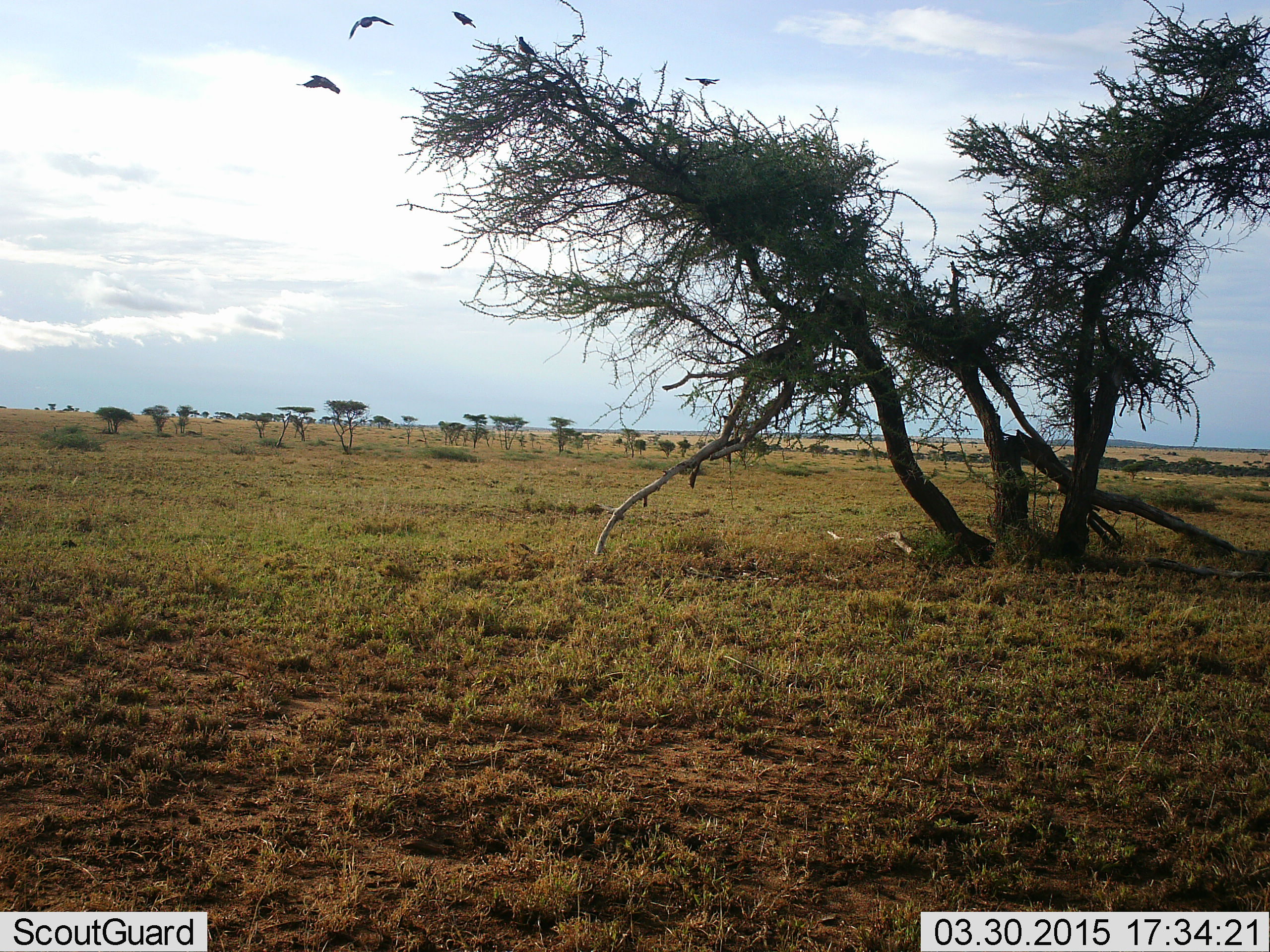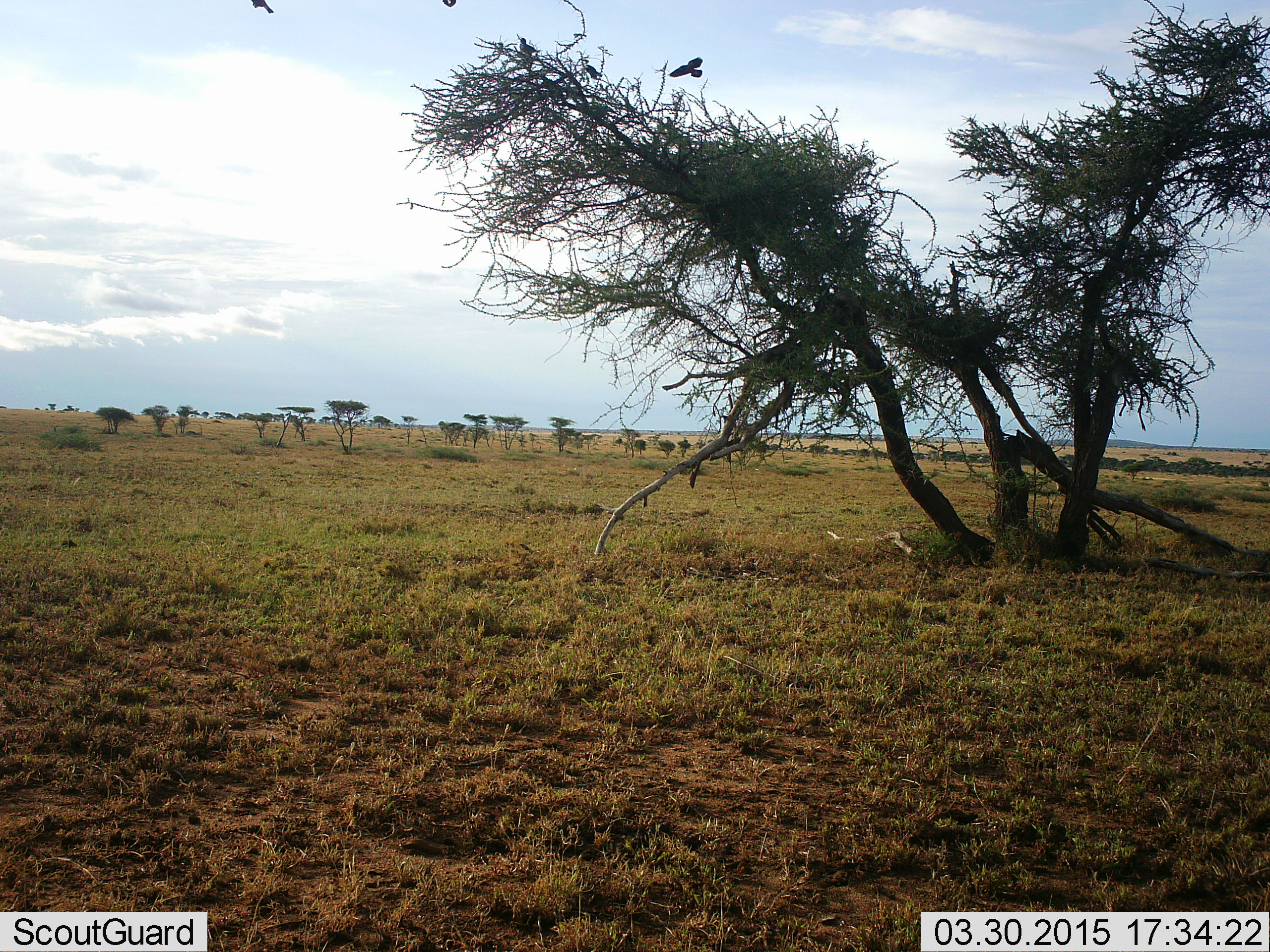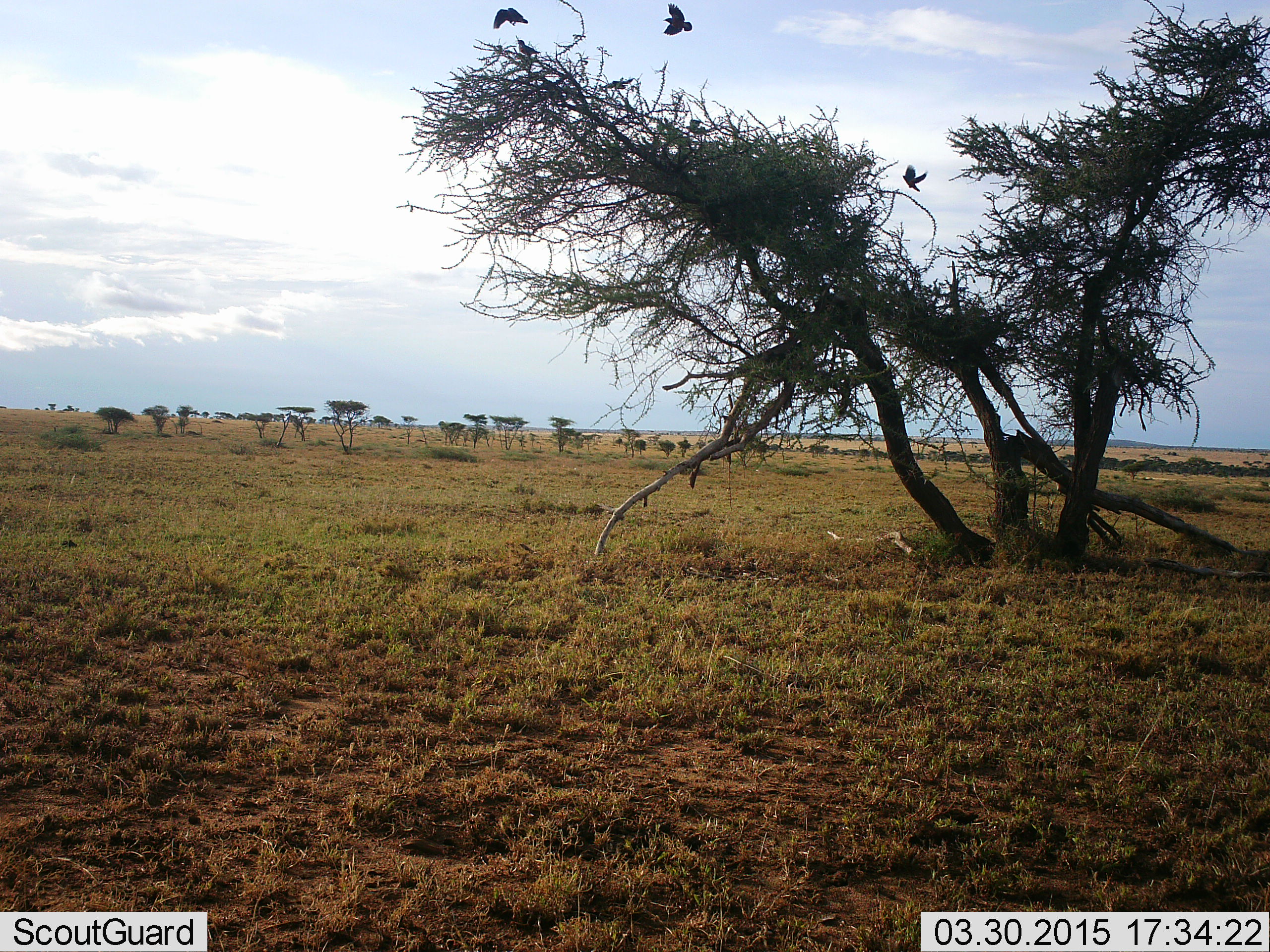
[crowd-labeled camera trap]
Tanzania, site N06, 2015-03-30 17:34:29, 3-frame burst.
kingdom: Animalia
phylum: Chordata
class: Aves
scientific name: Aves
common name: bird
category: otherbird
Otherbird (bird) (Aves), count 7. Behavior (volunteer vote fractions): standing 30%, resting 10%, moving 100%, interacting 0%. Young present (vote fraction): 0%. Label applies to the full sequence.